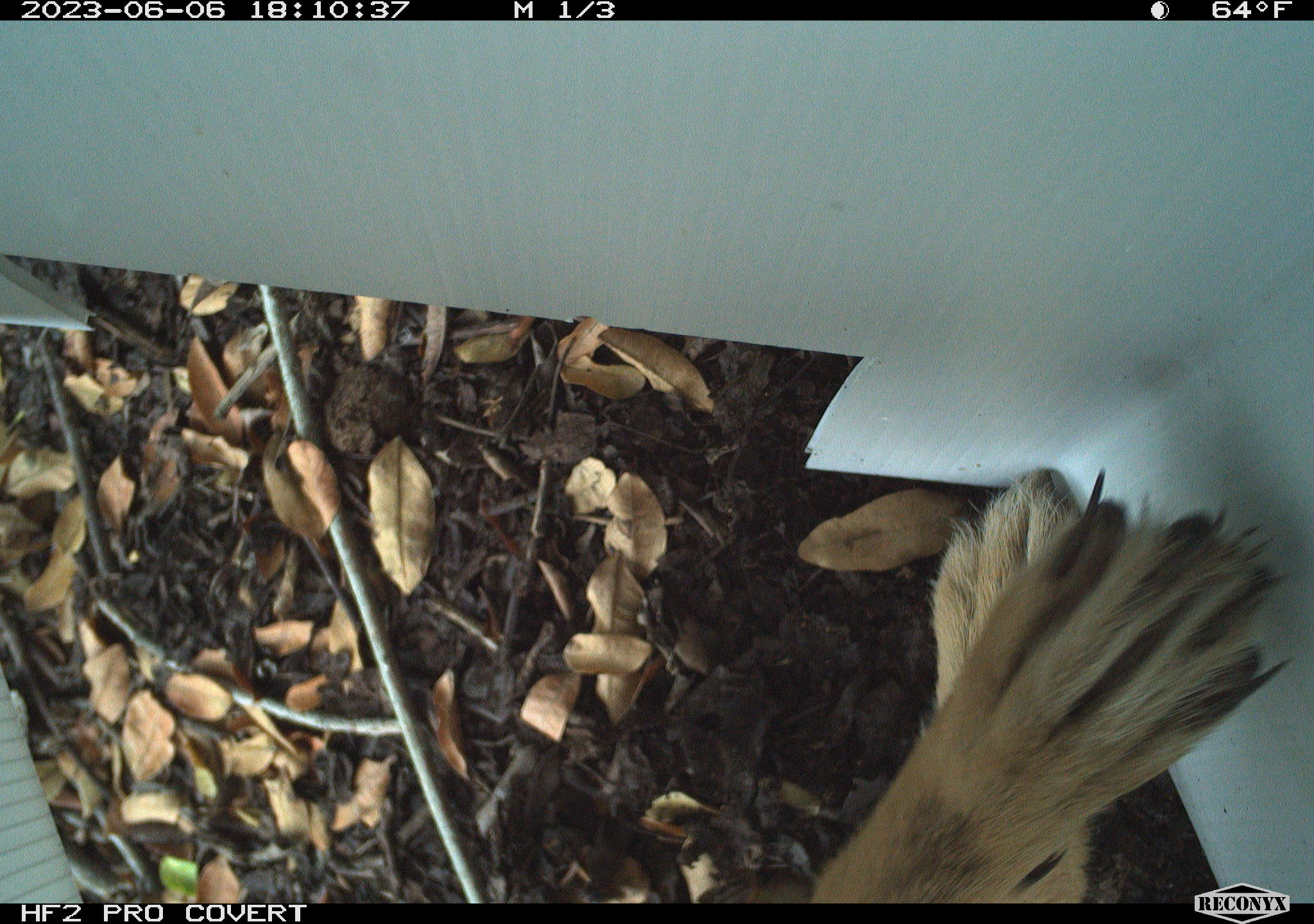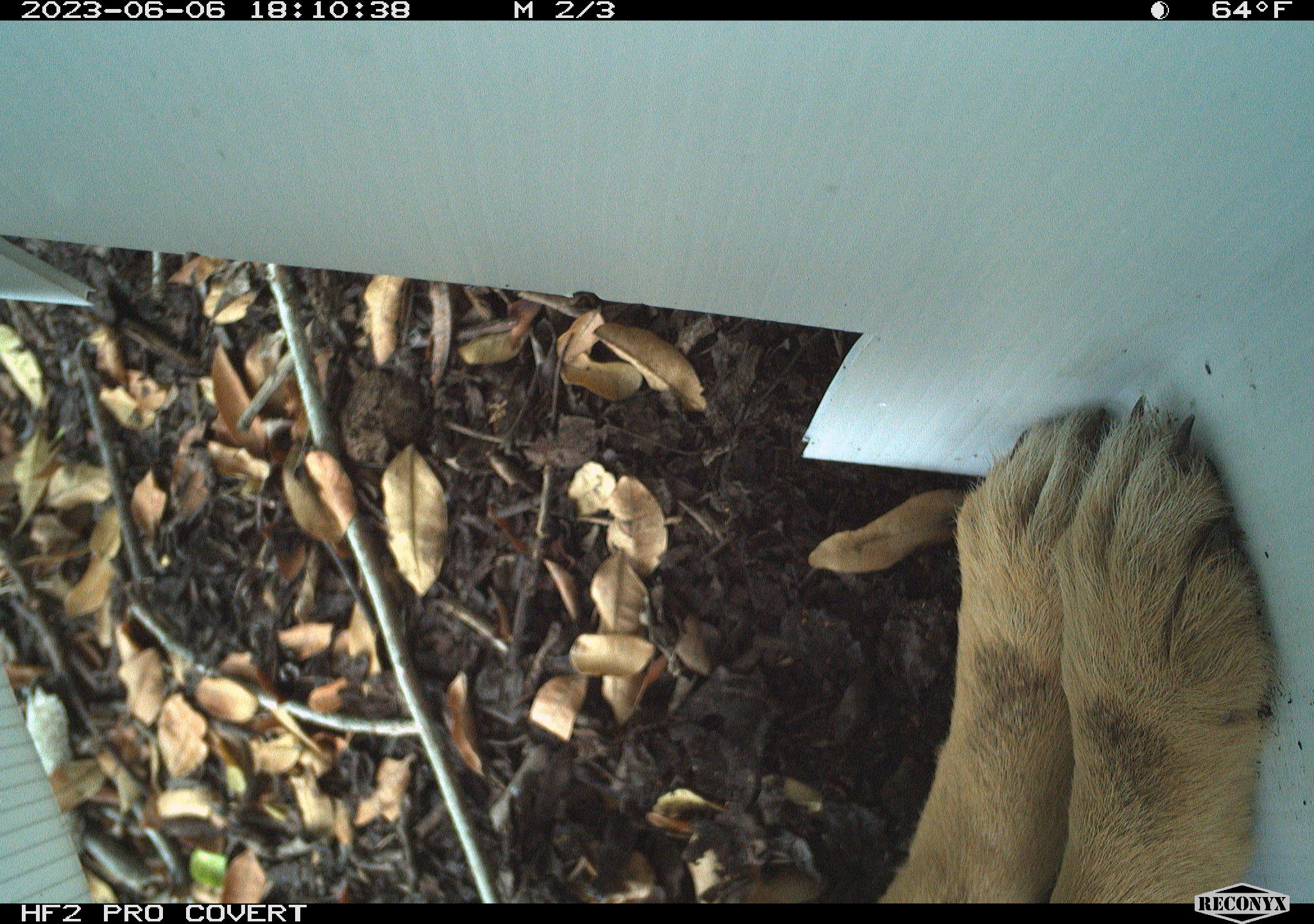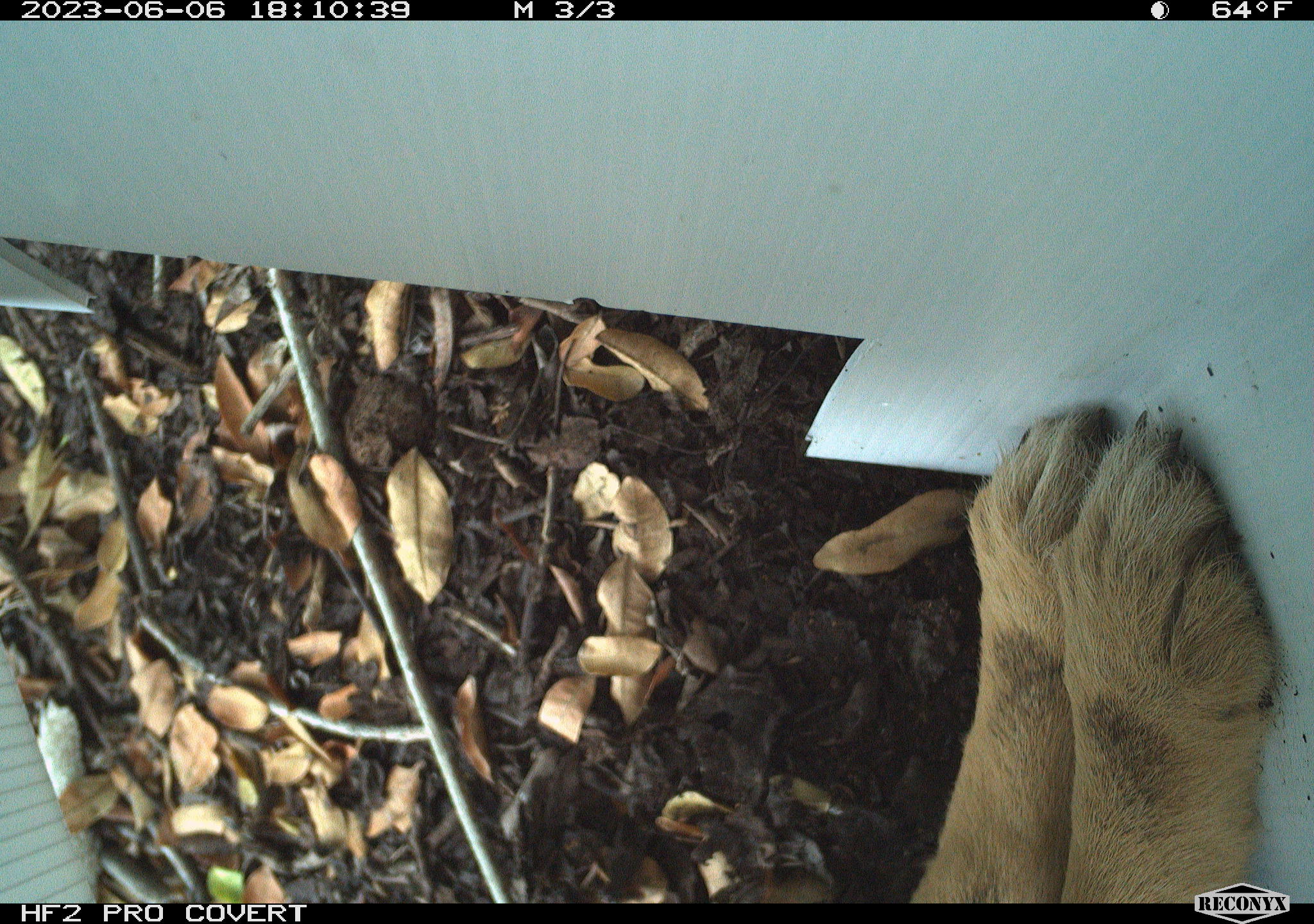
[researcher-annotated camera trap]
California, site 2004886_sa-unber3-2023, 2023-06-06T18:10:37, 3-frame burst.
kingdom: Animalia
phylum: Chordata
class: Mammalia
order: Carnivora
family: Canidae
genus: Canis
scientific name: Canis latrans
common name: coyote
Coyote (Canis latrans).